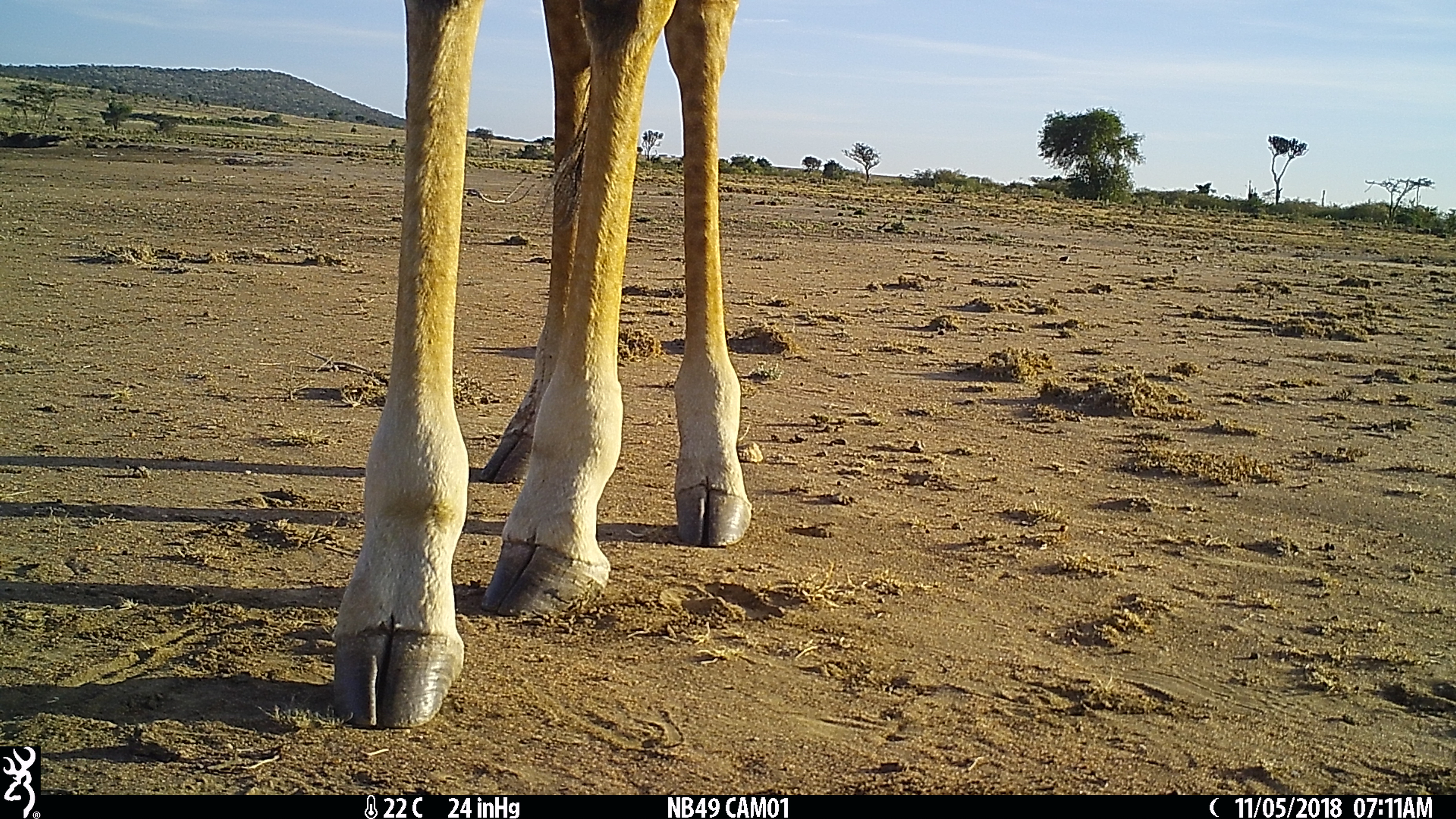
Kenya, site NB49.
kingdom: Animalia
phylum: Chordata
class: Mammalia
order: Artiodactyla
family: Giraffidae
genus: Giraffa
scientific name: Giraffa camelopardalis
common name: northern giraffe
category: giraffe